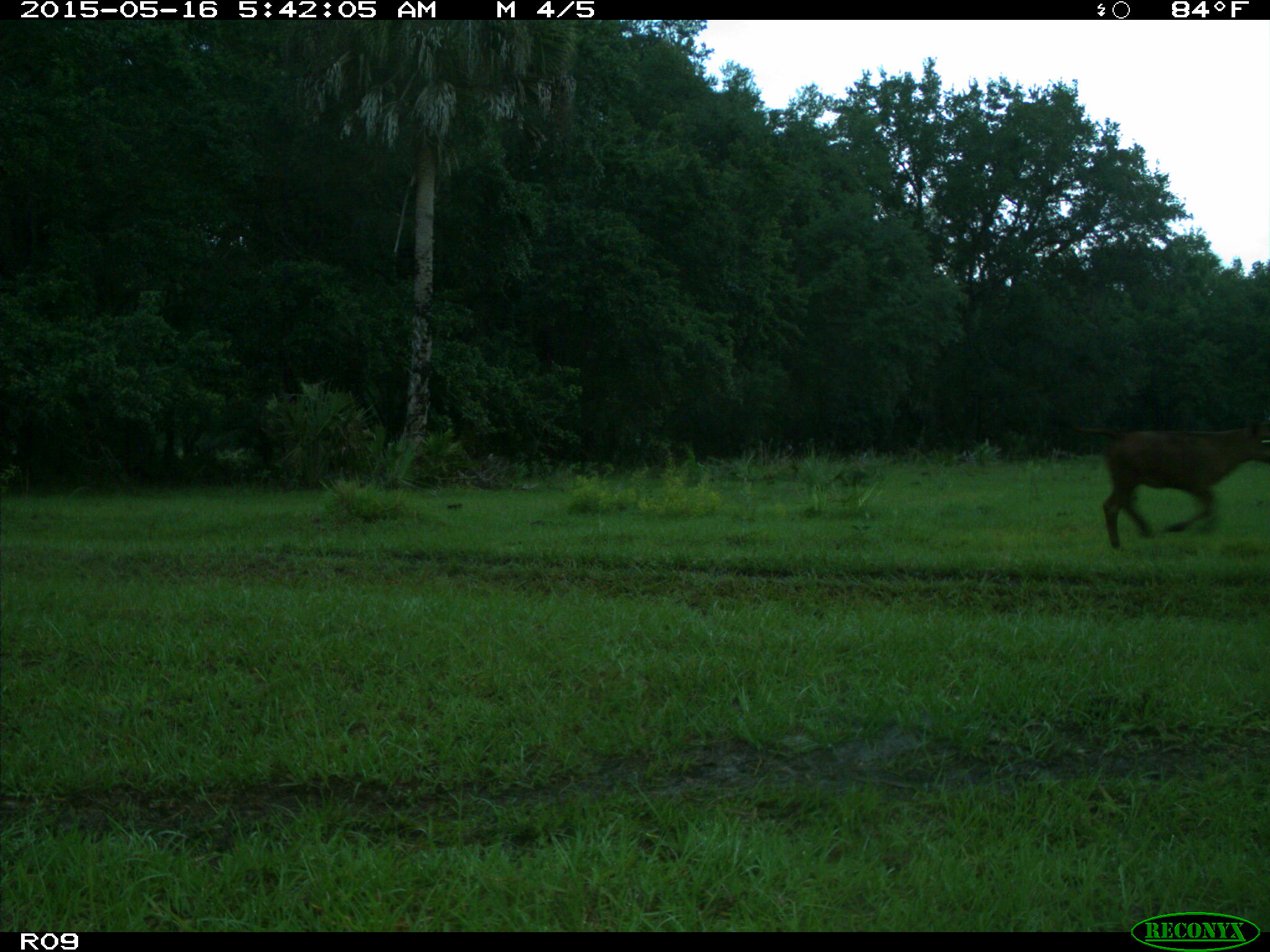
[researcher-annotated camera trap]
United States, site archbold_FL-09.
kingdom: Animalia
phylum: Chordata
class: Mammalia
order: Artiodactyla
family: Bovidae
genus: Bos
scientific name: Bos taurus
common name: domestic cow